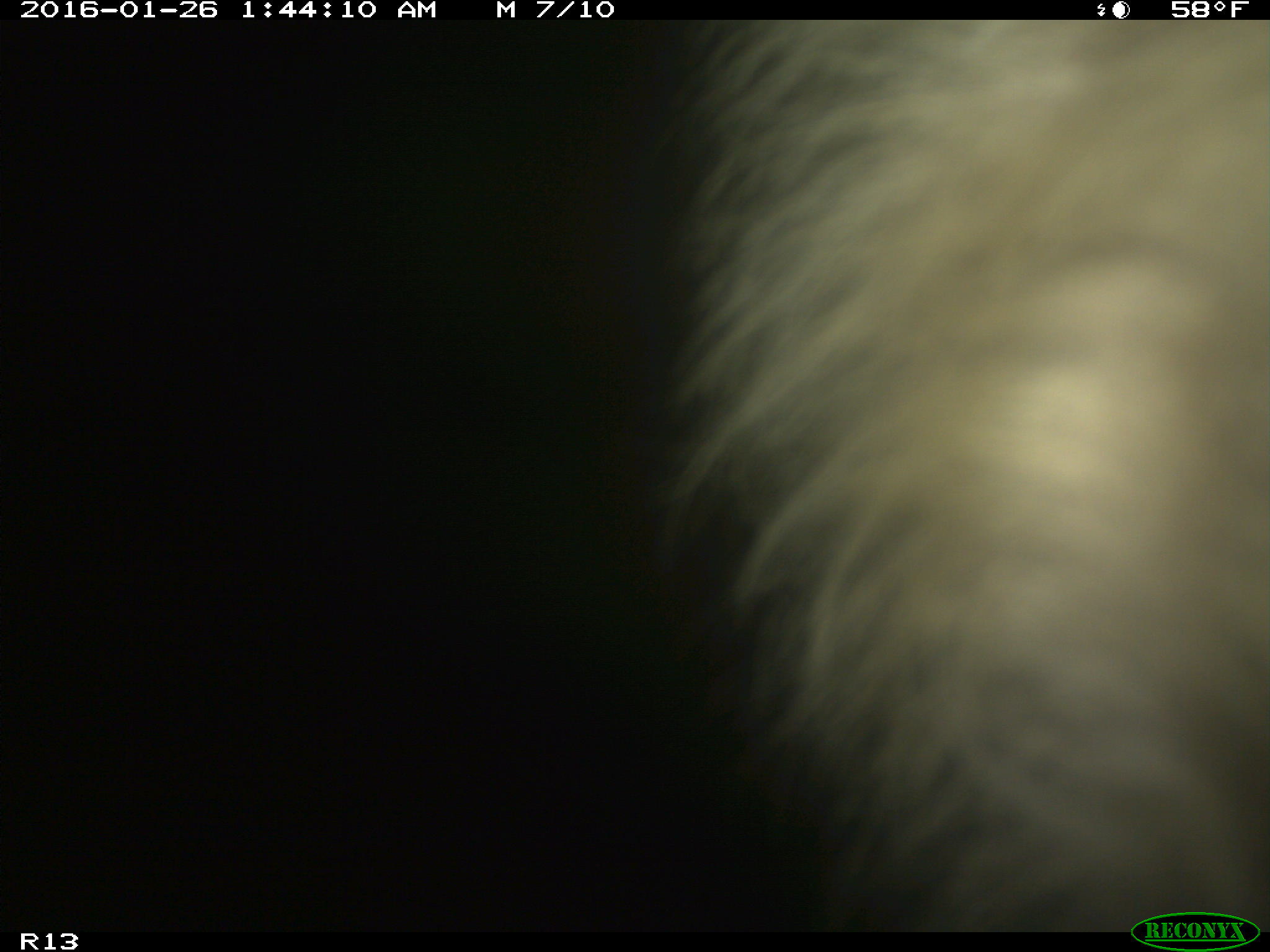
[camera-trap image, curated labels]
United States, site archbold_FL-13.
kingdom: Animalia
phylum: Chordata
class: Mammalia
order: Artiodactyla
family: Bovidae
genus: Bos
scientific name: Bos taurus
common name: domestic cow